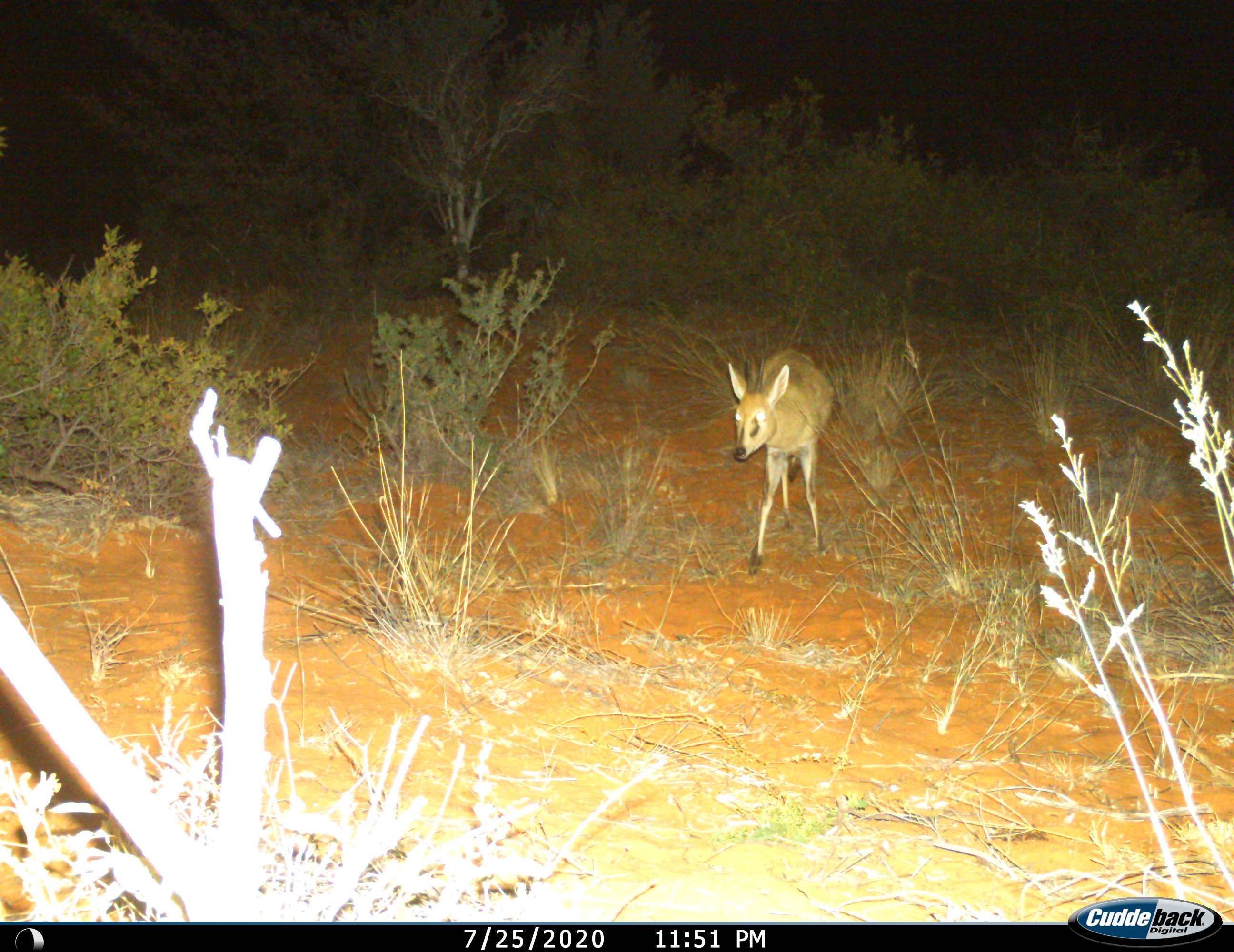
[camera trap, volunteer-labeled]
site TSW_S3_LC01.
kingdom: Animalia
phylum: Chordata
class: Mammalia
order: Artiodactyla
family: Bovidae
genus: Sylvicapra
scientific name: Sylvicapra grimmia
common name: common duiker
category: duikercommongrey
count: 1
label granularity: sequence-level